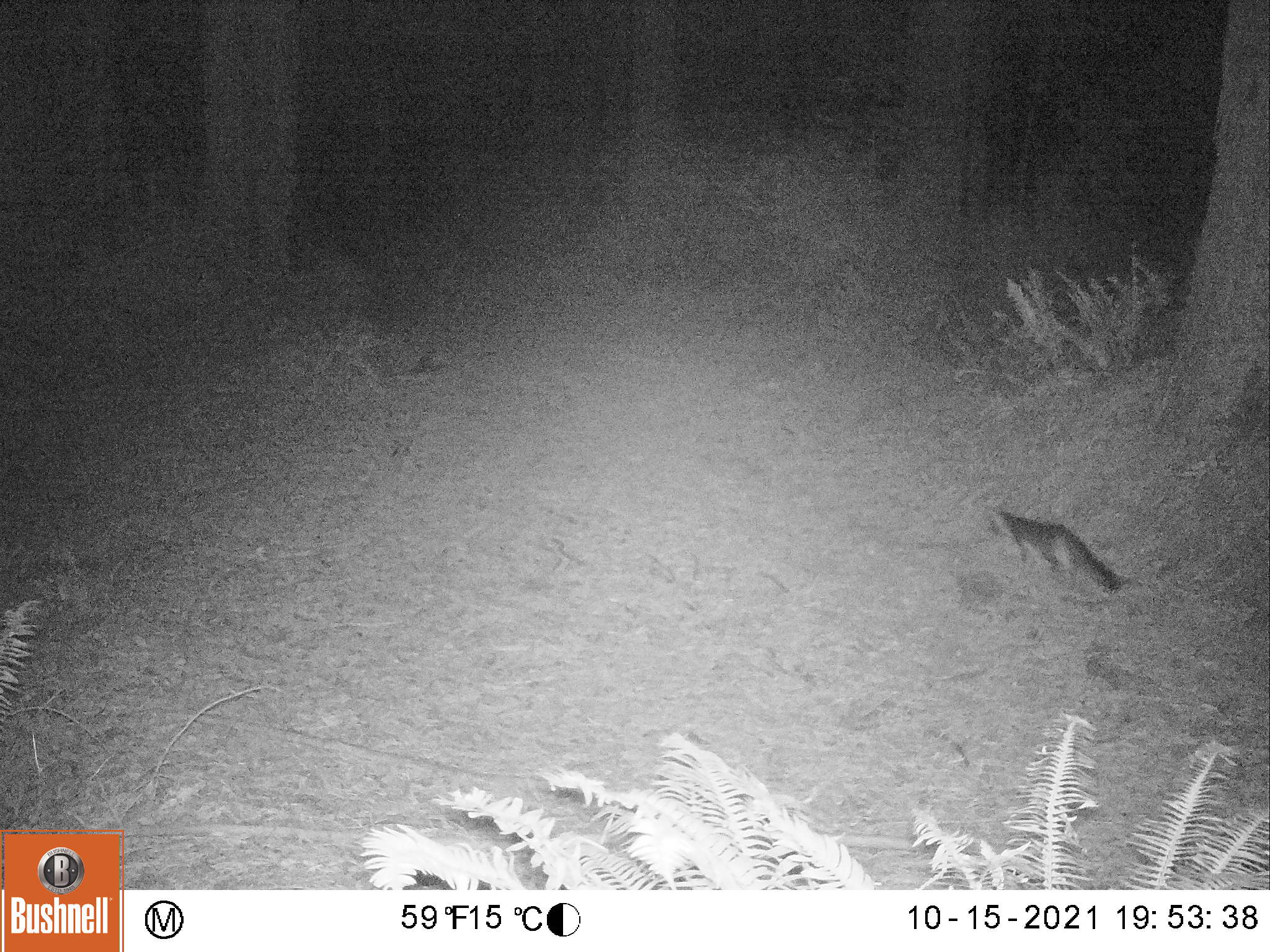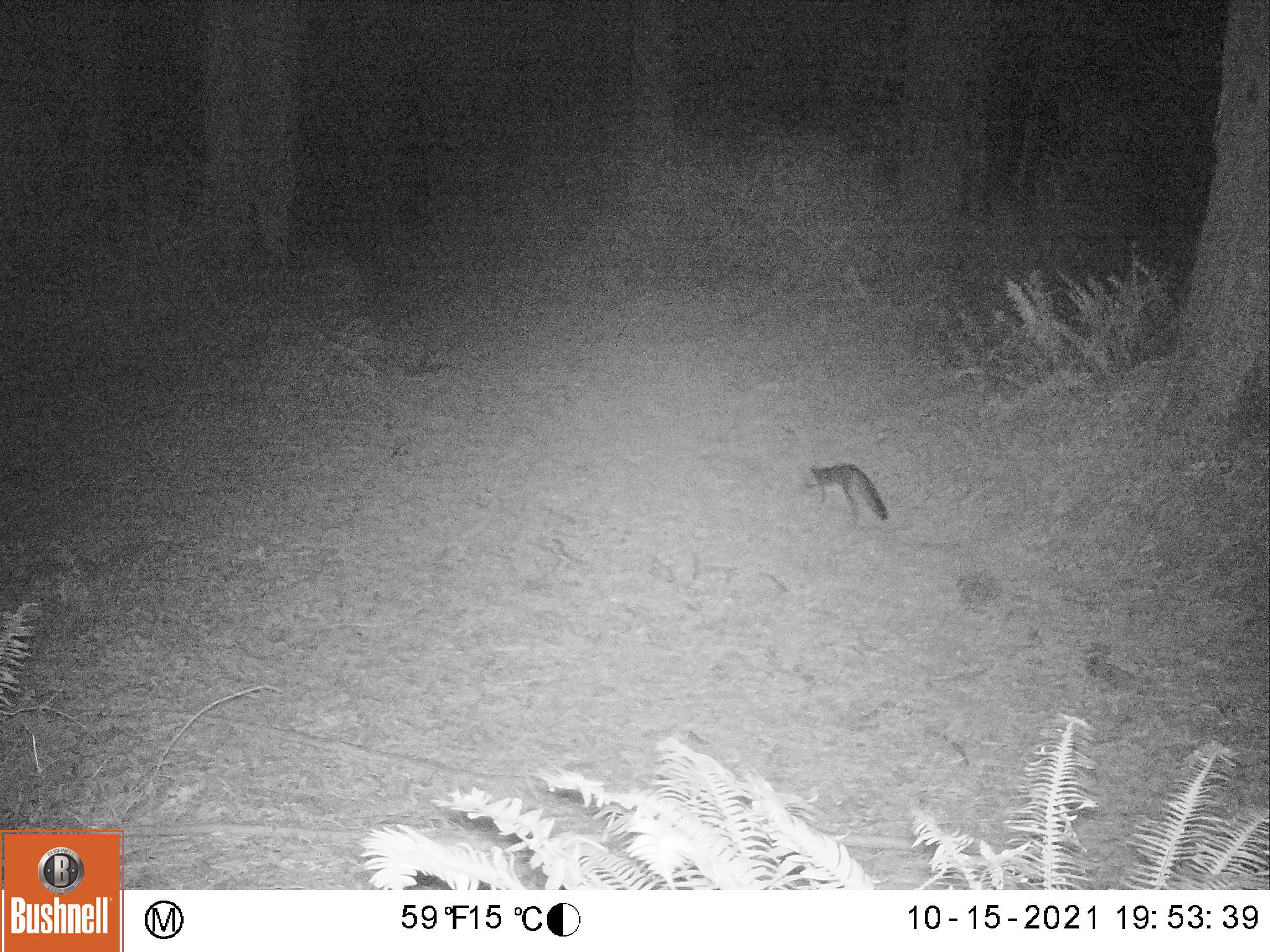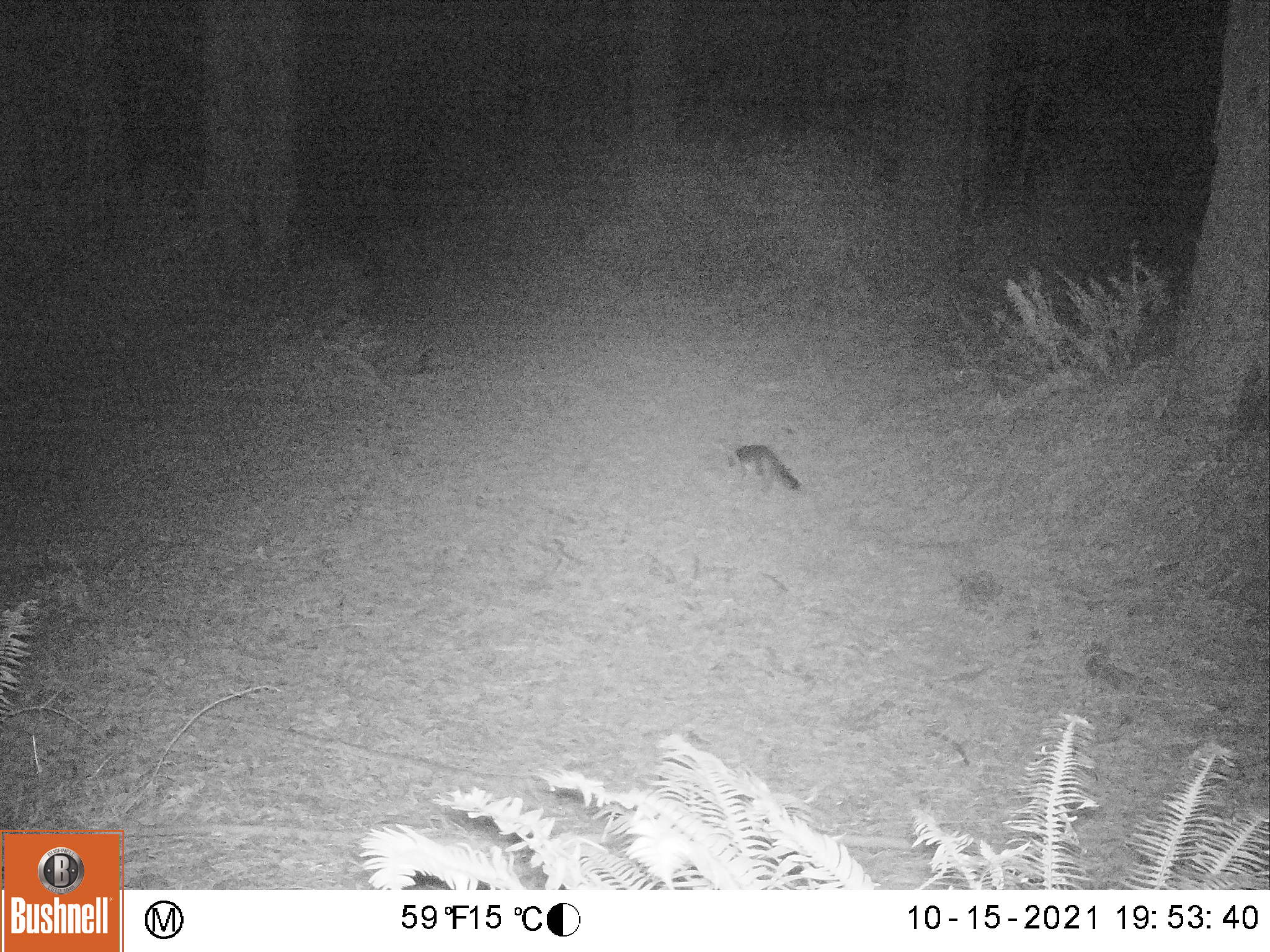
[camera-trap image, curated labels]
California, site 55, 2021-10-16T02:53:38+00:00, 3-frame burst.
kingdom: Animalia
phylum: Chordata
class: Mammalia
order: Carnivora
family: Canidae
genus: Urocyon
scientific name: Urocyon cinereoargenteus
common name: gray fox